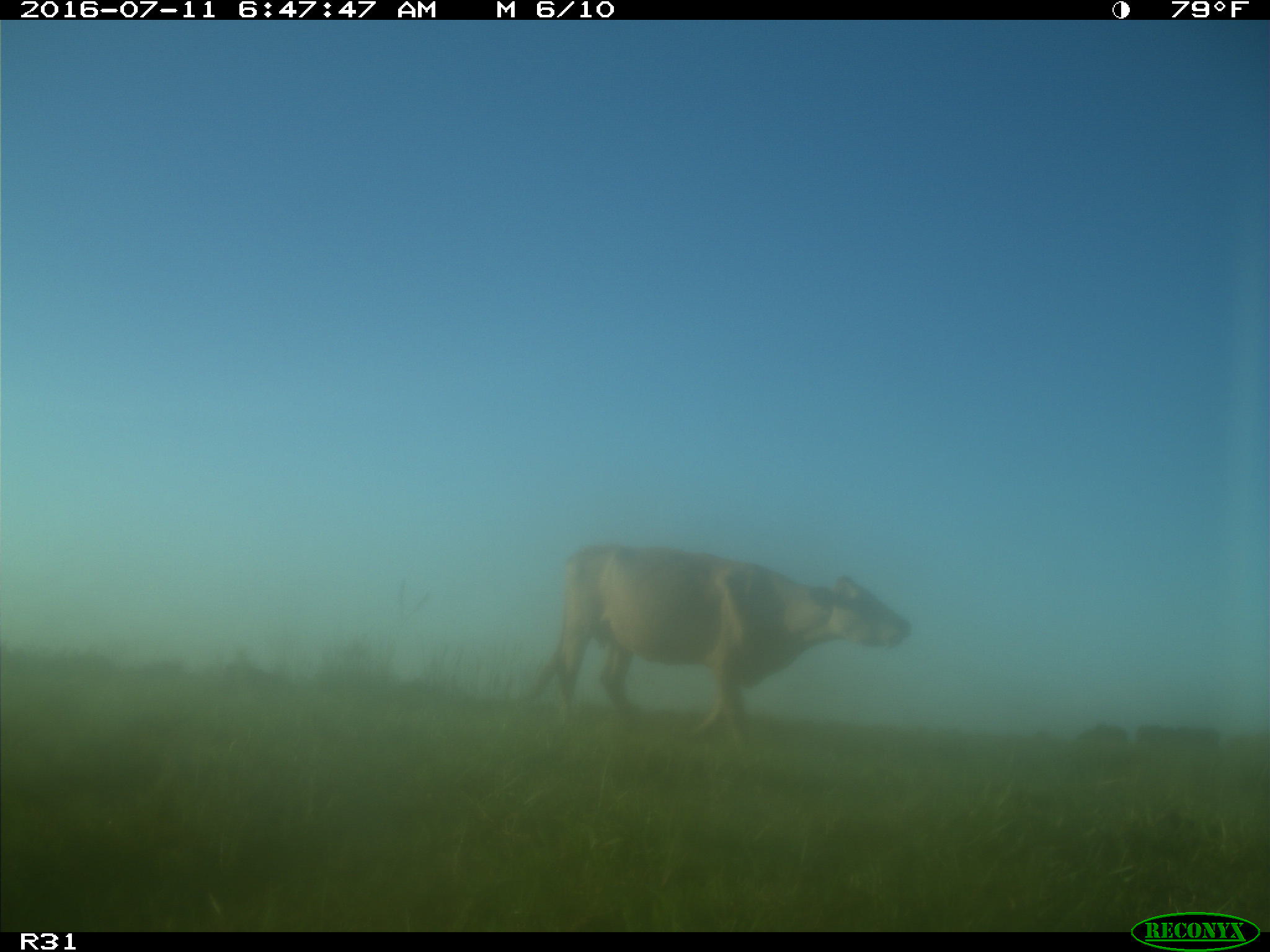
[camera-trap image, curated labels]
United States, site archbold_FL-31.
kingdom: Animalia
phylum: Chordata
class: Mammalia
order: Artiodactyla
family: Bovidae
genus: Bos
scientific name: Bos taurus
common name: domestic cow